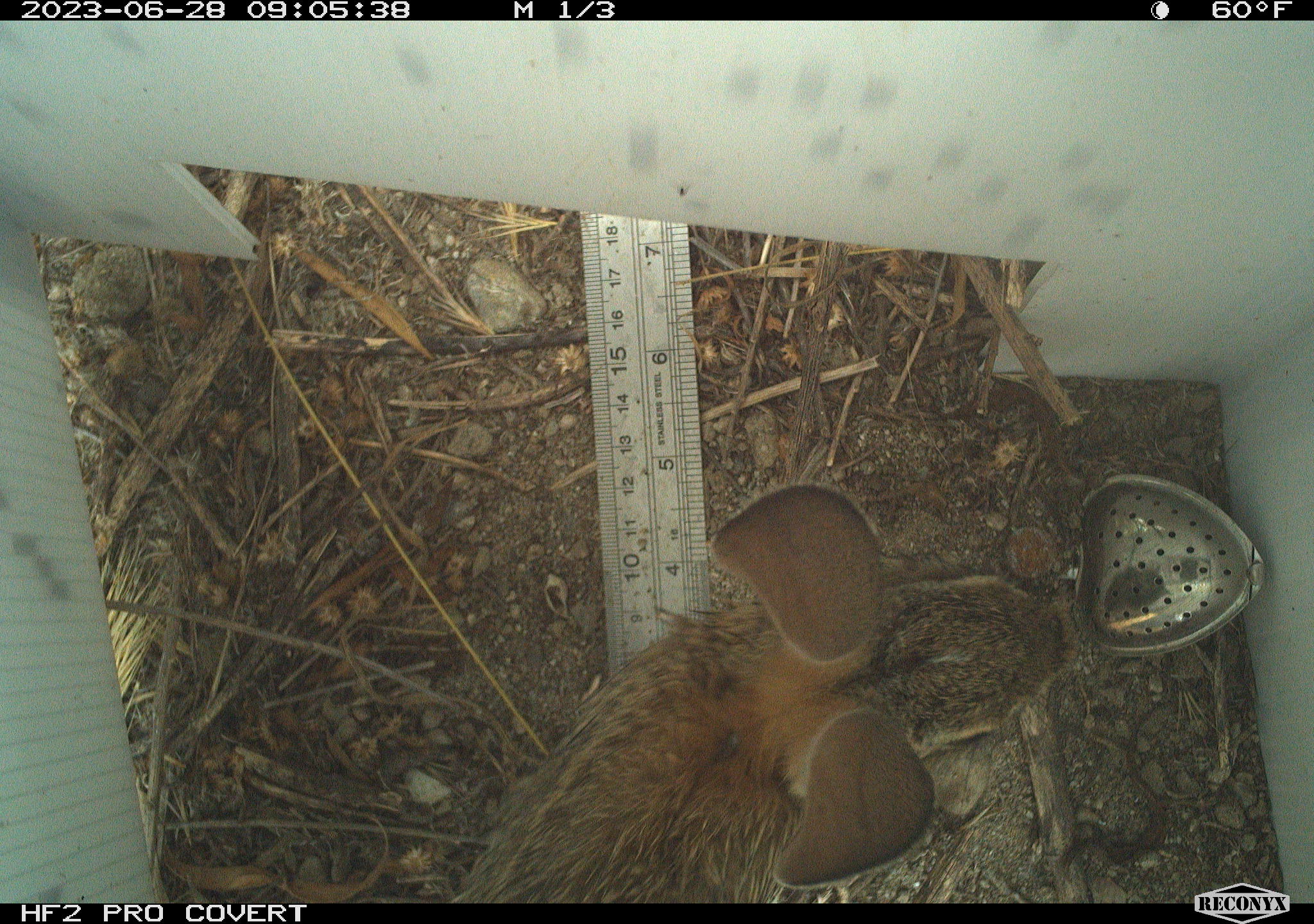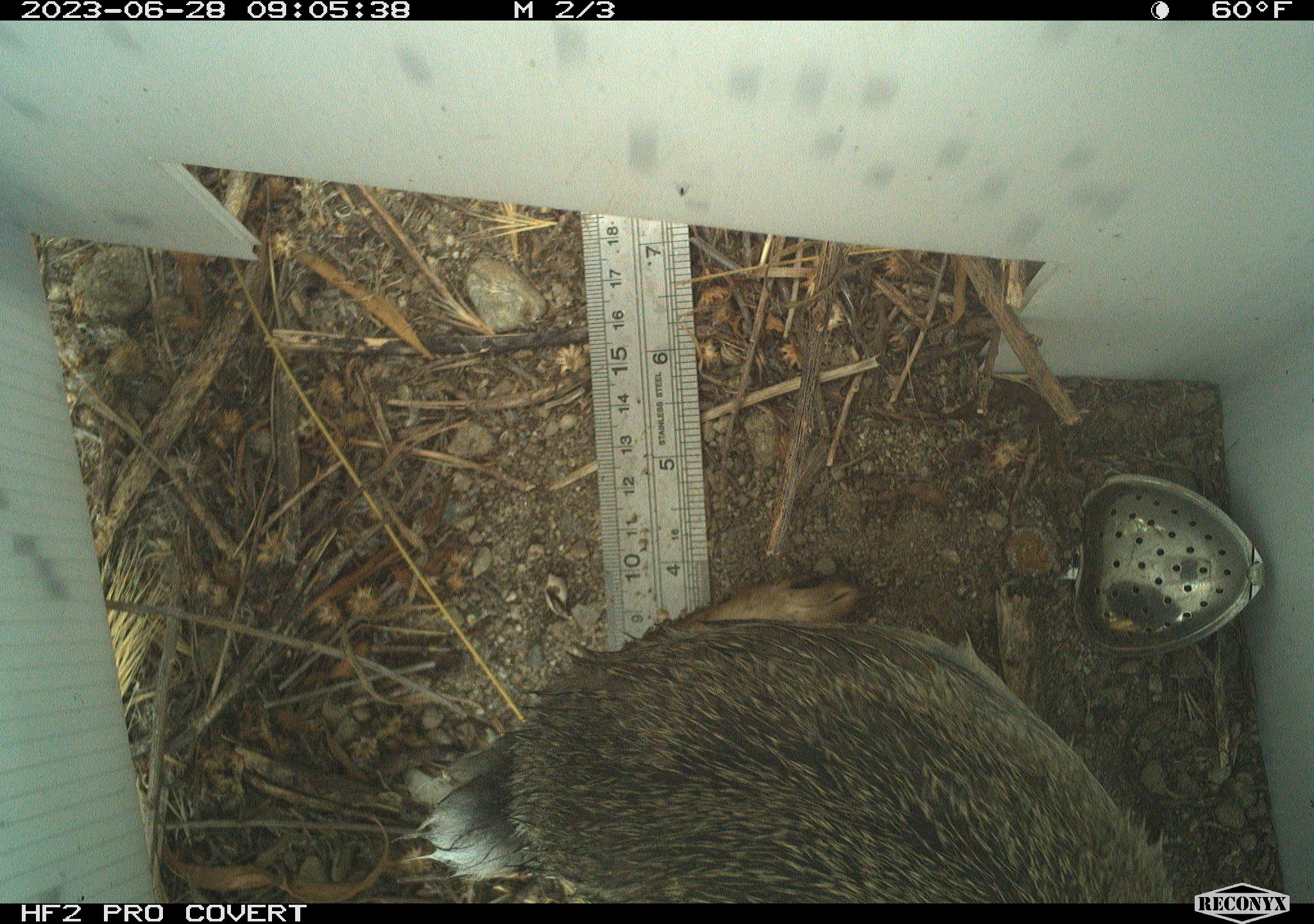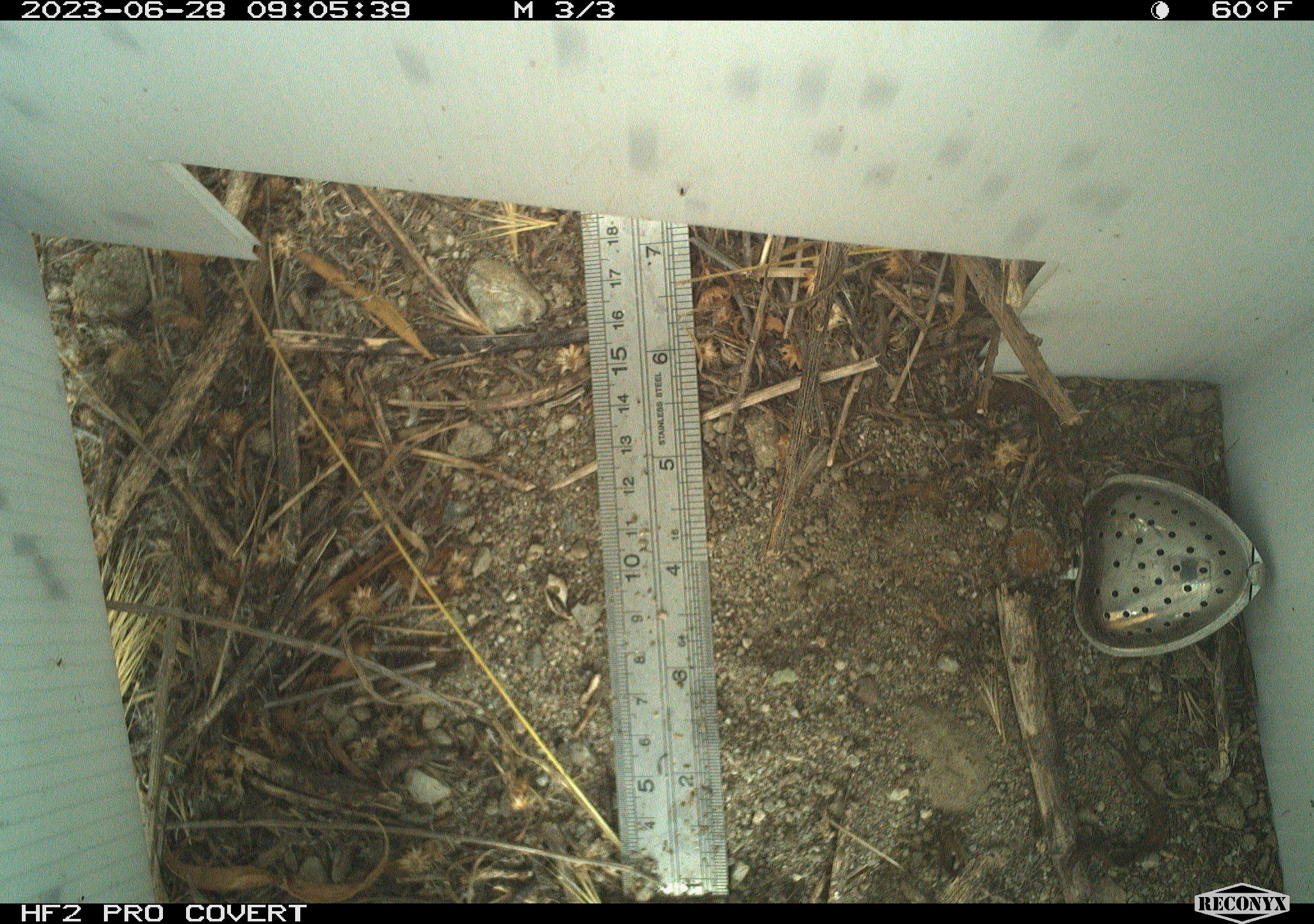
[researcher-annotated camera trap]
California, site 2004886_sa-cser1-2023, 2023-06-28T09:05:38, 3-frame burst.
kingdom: Animalia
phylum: Chordata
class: Mammalia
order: Lagomorpha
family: Leporidae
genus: Sylvilagus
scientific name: Sylvilagus bachmani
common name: brush rabbit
Brush rabbit (Sylvilagus bachmani).